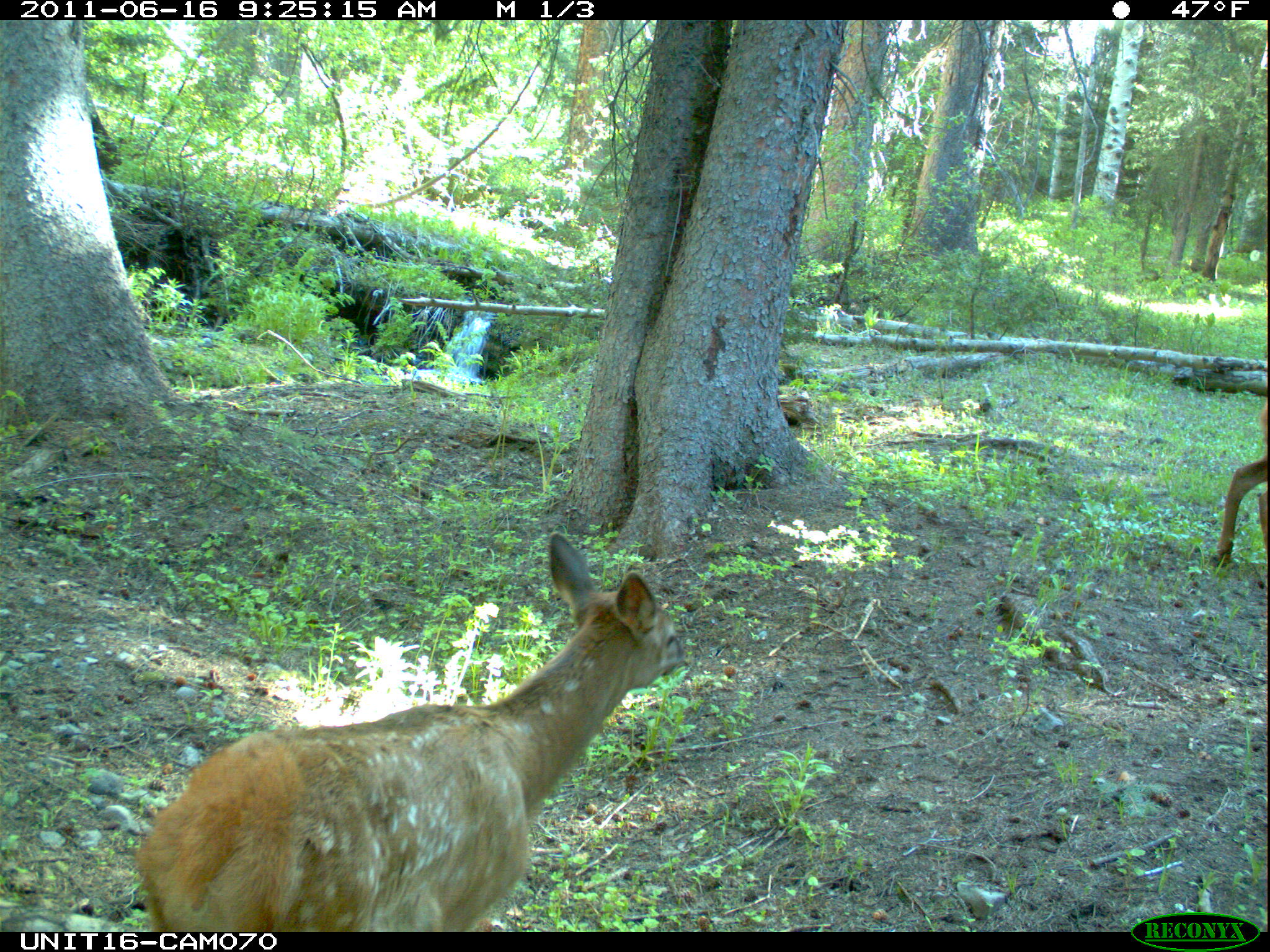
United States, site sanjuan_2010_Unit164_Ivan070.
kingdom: Animalia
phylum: Chordata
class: Mammalia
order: Artiodactyla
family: Cervidae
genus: Cervus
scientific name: Cervus elaphus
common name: red deer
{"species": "Cervus elaphus (red deer)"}